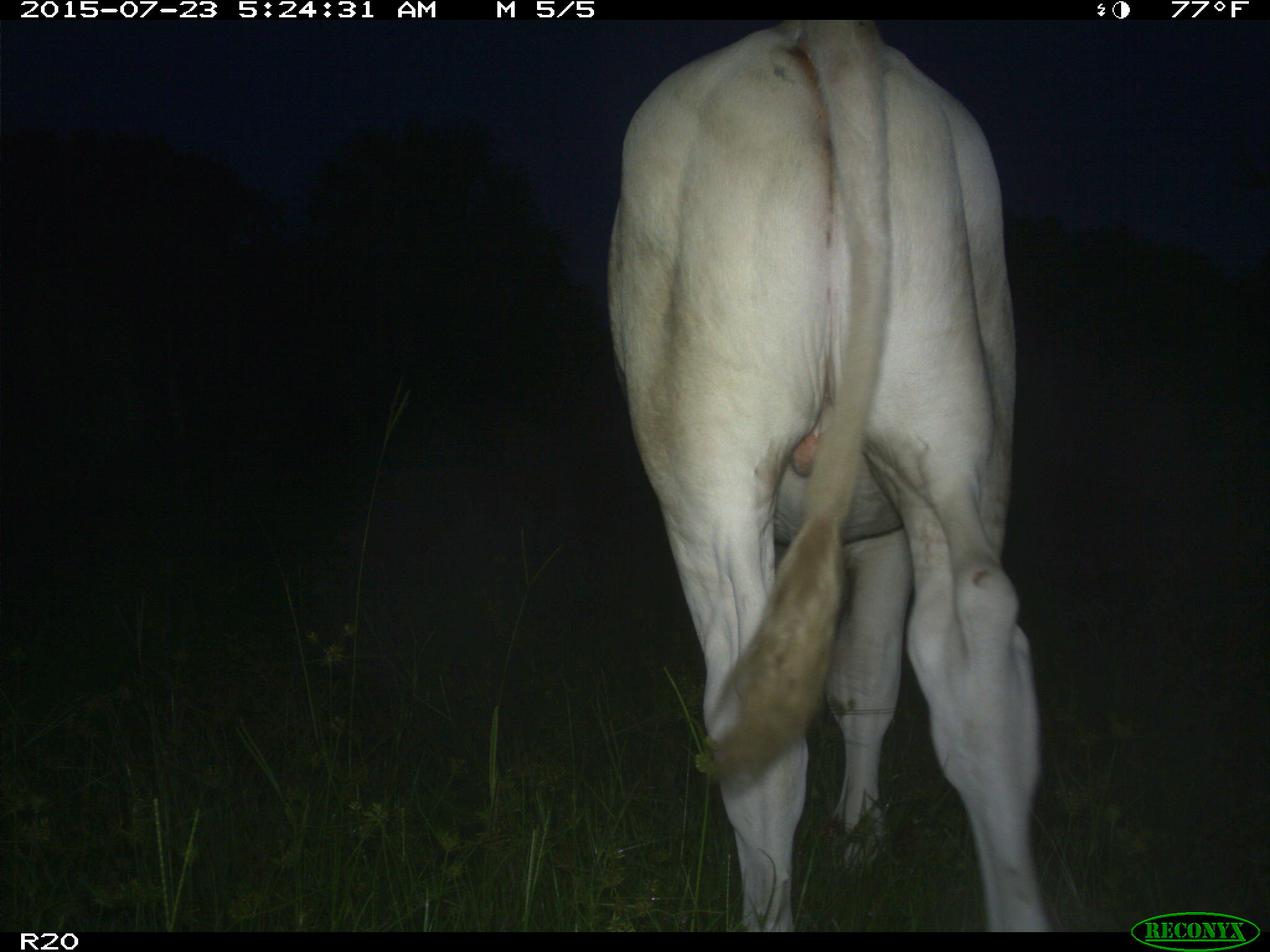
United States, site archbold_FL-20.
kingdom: Animalia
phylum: Chordata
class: Mammalia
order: Artiodactyla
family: Bovidae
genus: Bos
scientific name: Bos taurus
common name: domestic cow